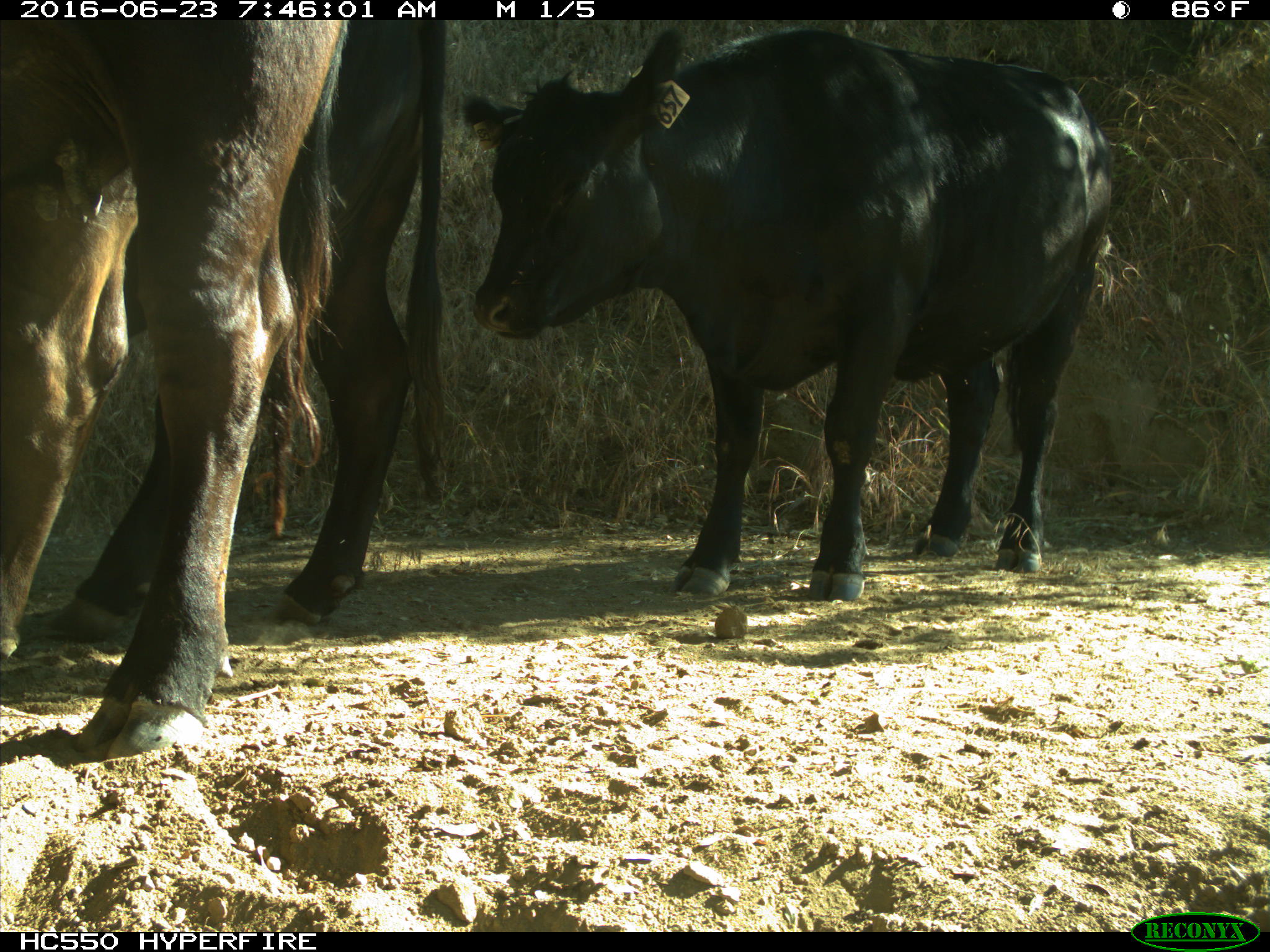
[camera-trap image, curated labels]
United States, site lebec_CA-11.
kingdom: Animalia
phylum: Chordata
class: Mammalia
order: Artiodactyla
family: Bovidae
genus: Bos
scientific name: Bos taurus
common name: domestic cow